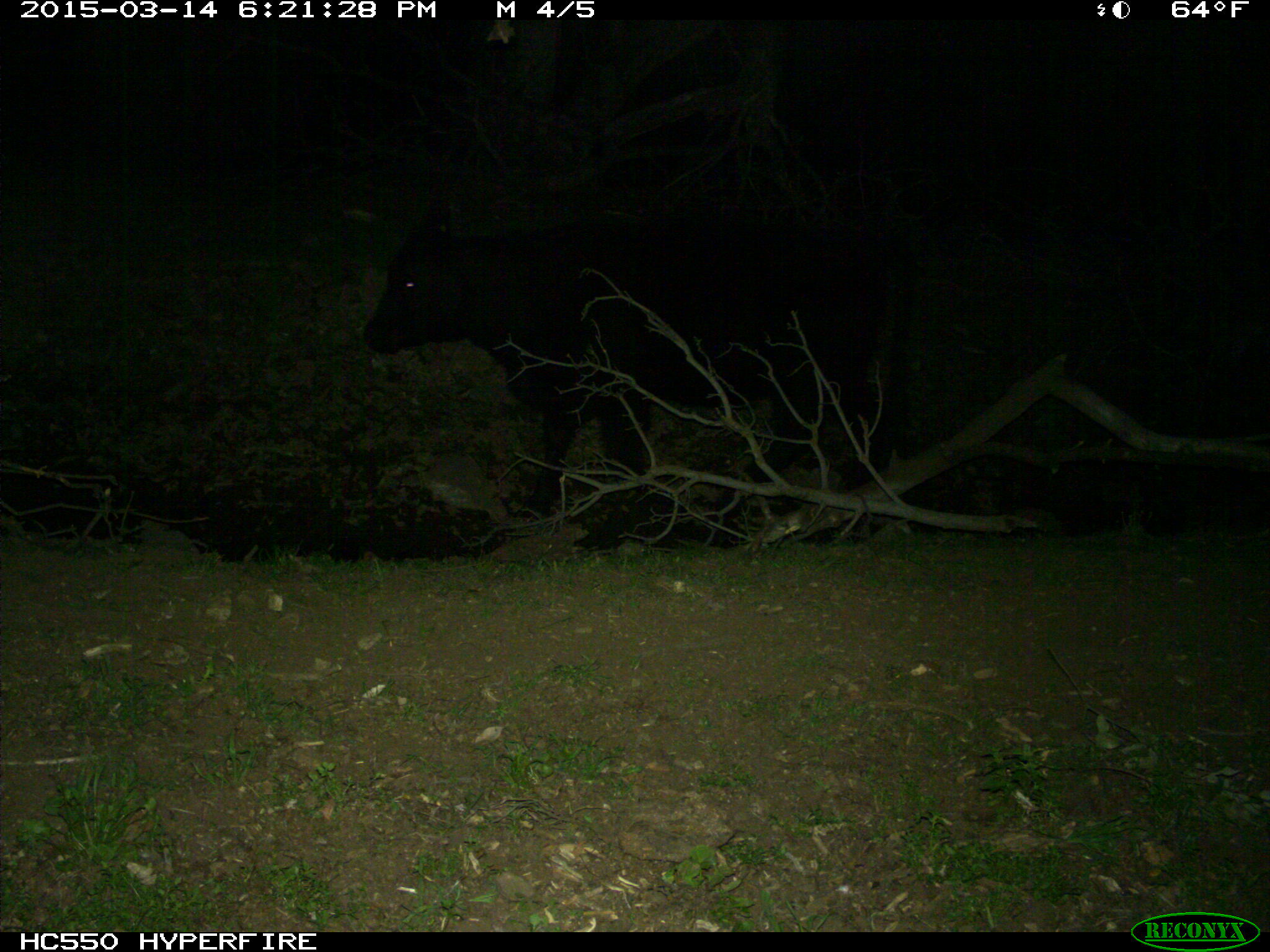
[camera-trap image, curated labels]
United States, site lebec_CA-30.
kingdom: Animalia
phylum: Chordata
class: Mammalia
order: Artiodactyla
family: Bovidae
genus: Bos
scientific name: Bos taurus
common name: domestic cow